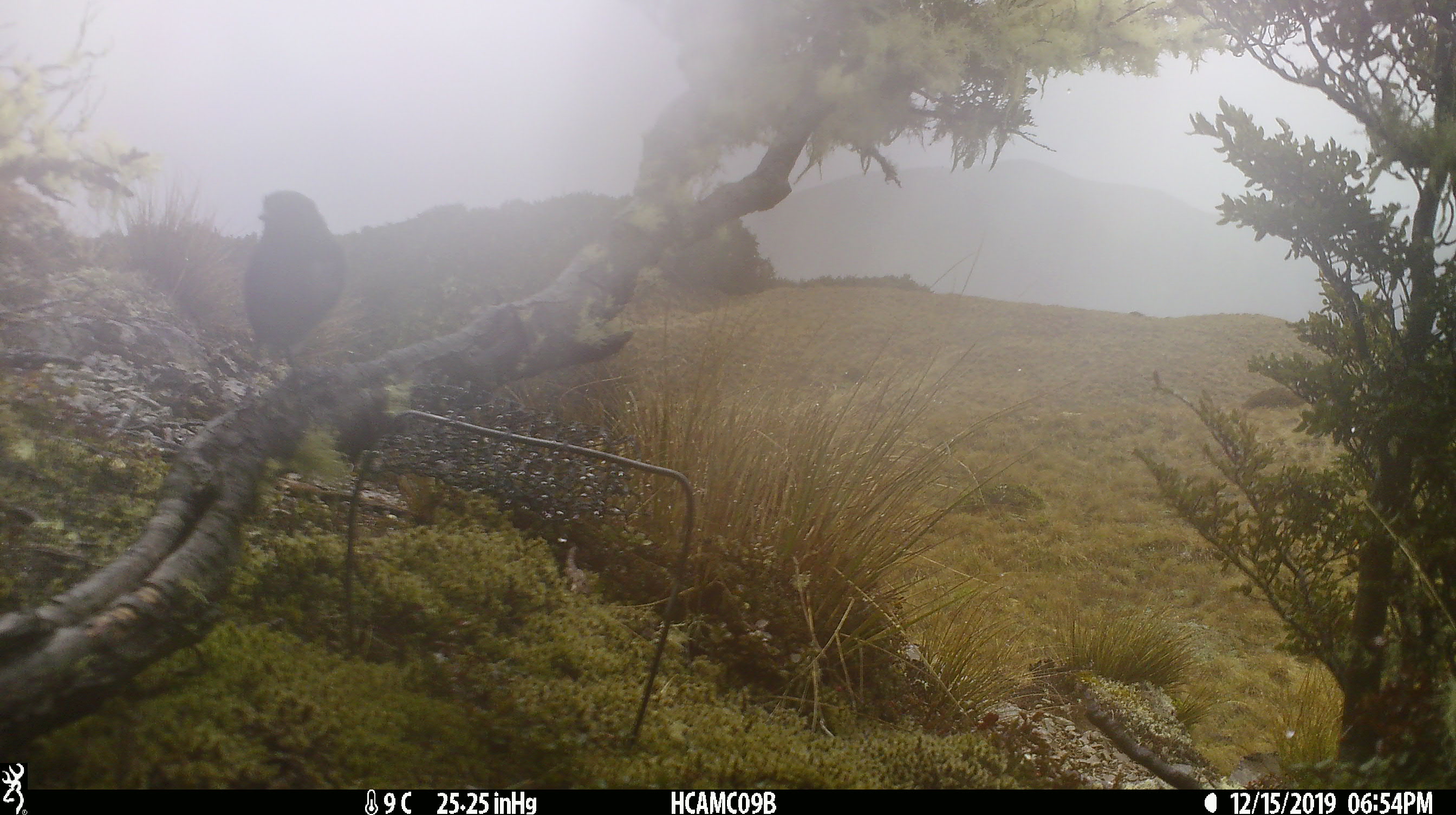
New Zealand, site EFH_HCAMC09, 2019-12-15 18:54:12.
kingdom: Animalia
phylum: Chordata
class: Aves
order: Passeriformes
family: Petroicidae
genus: Petroica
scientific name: Petroica australis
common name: new zealand robin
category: robin